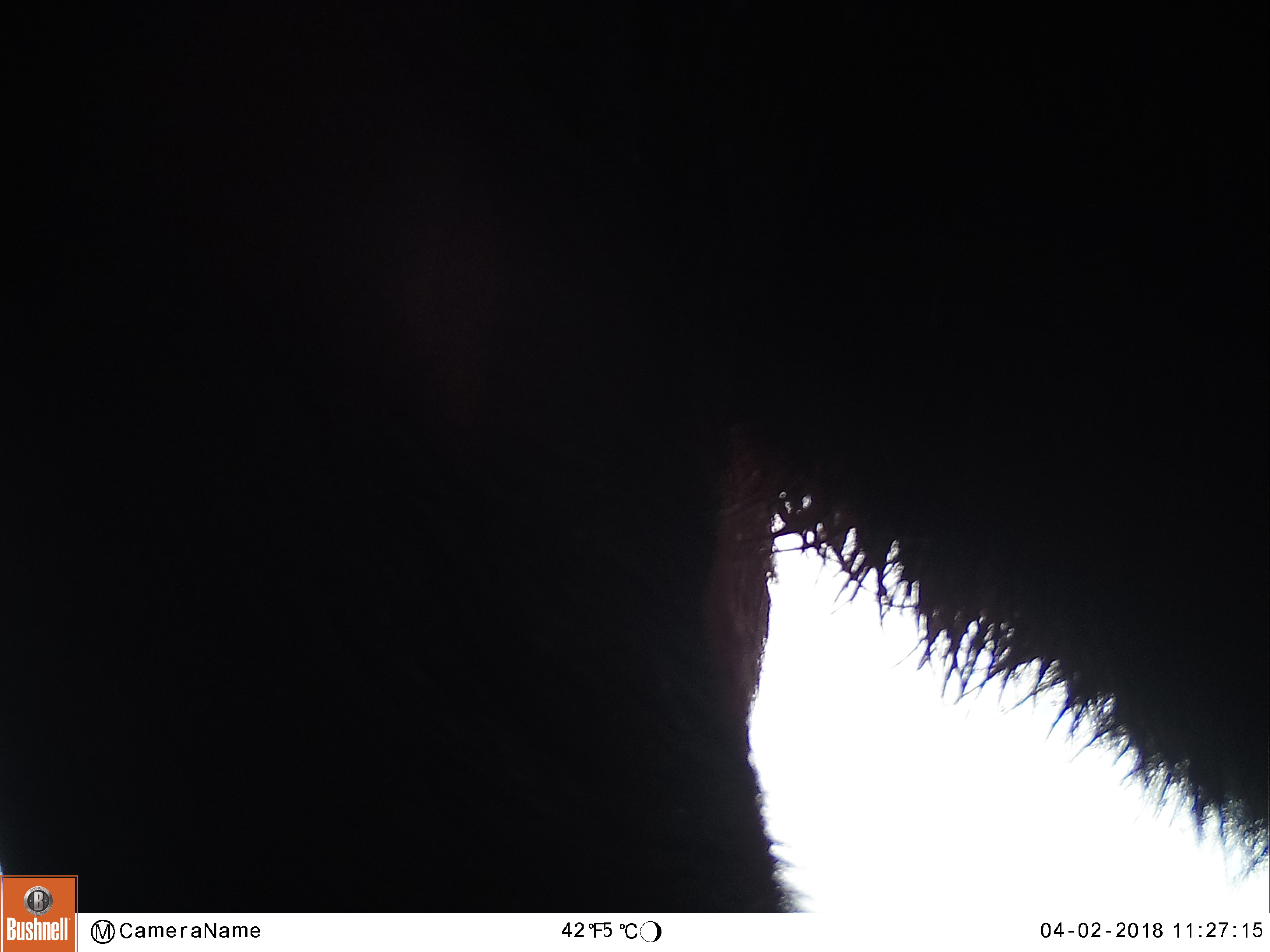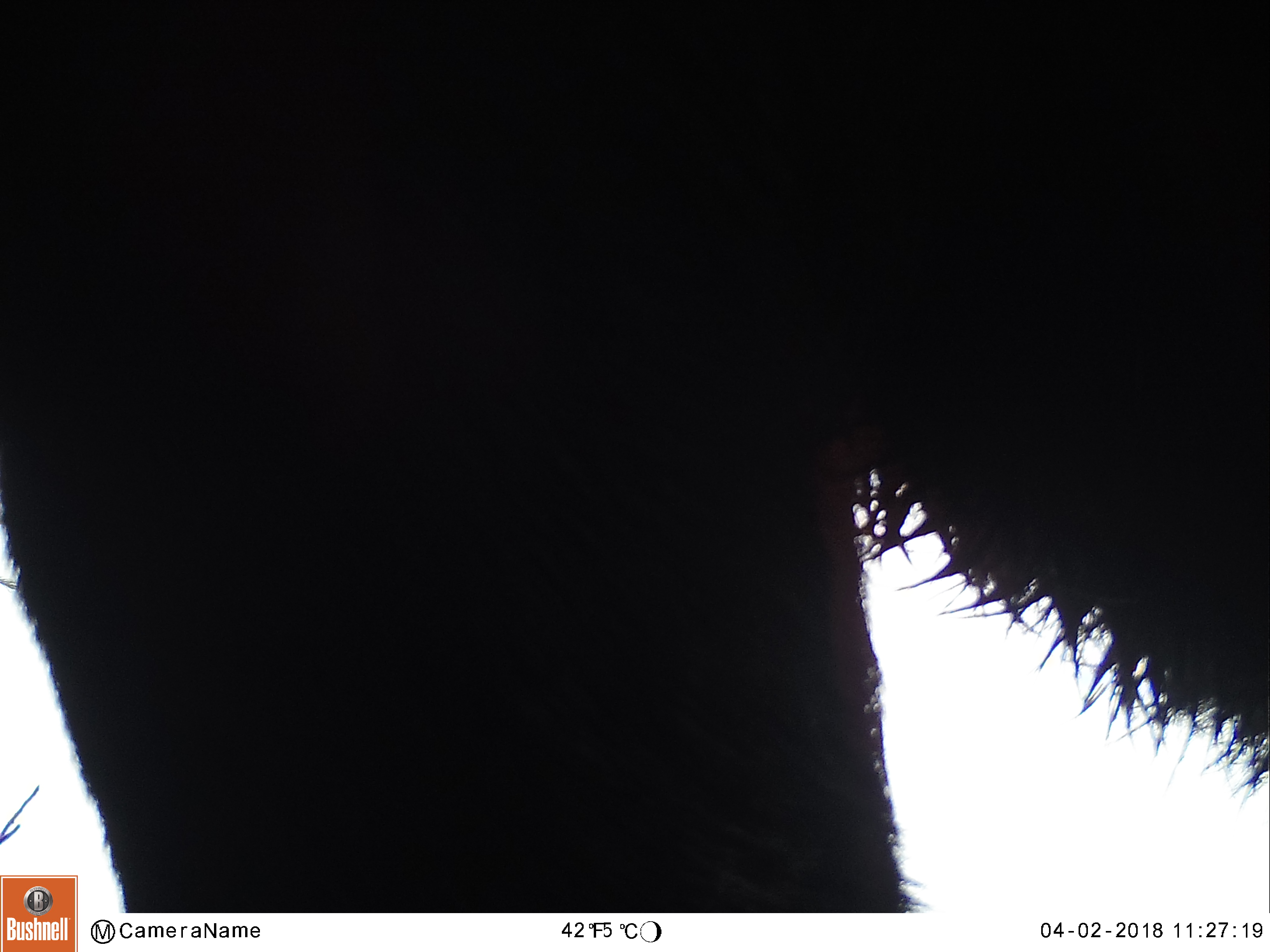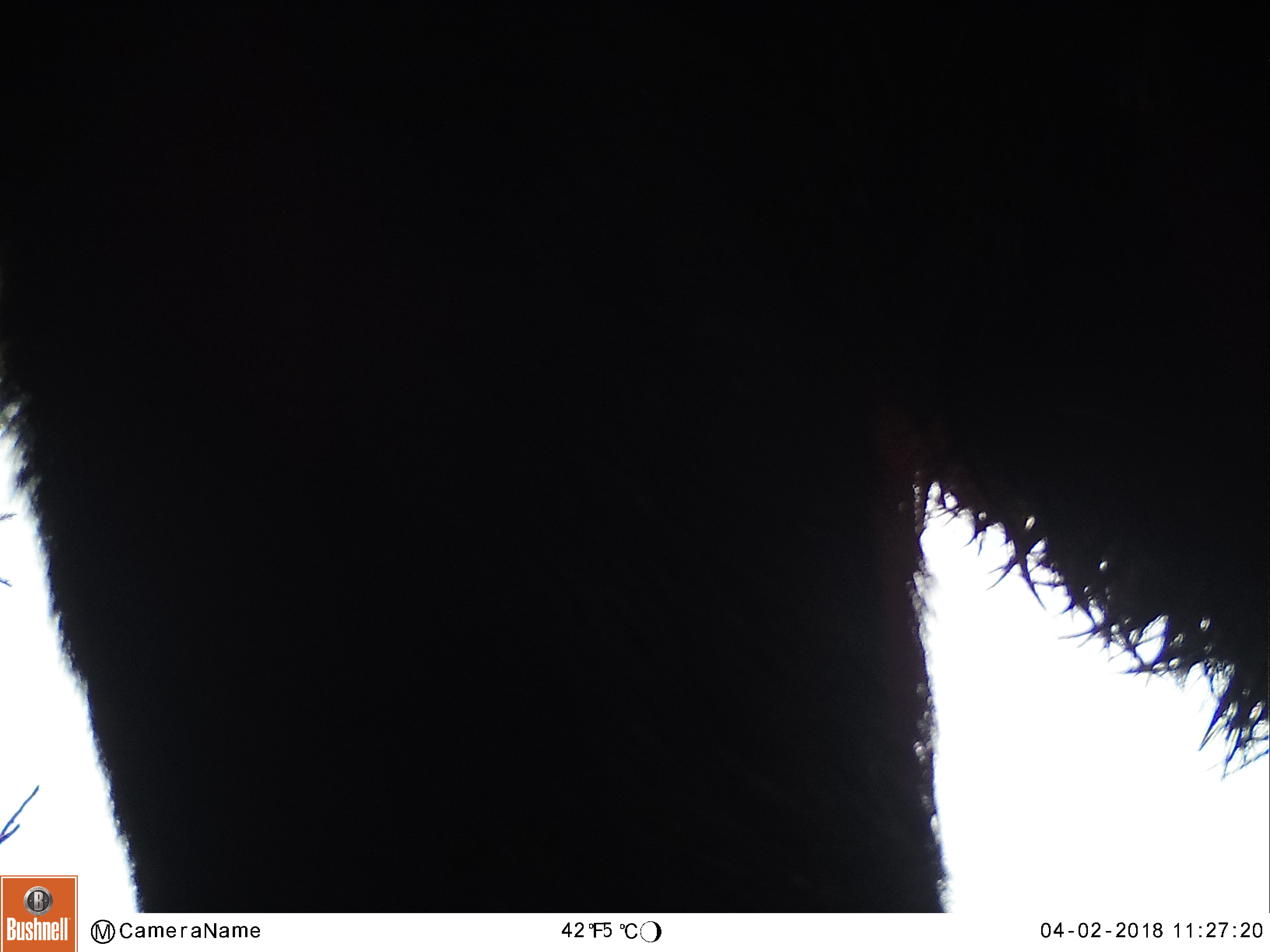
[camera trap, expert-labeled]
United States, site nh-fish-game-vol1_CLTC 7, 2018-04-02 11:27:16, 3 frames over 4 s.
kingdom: Animalia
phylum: Chordata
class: Mammalia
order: Artiodactyla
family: Cervidae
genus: Alces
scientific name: Alces alces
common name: moose